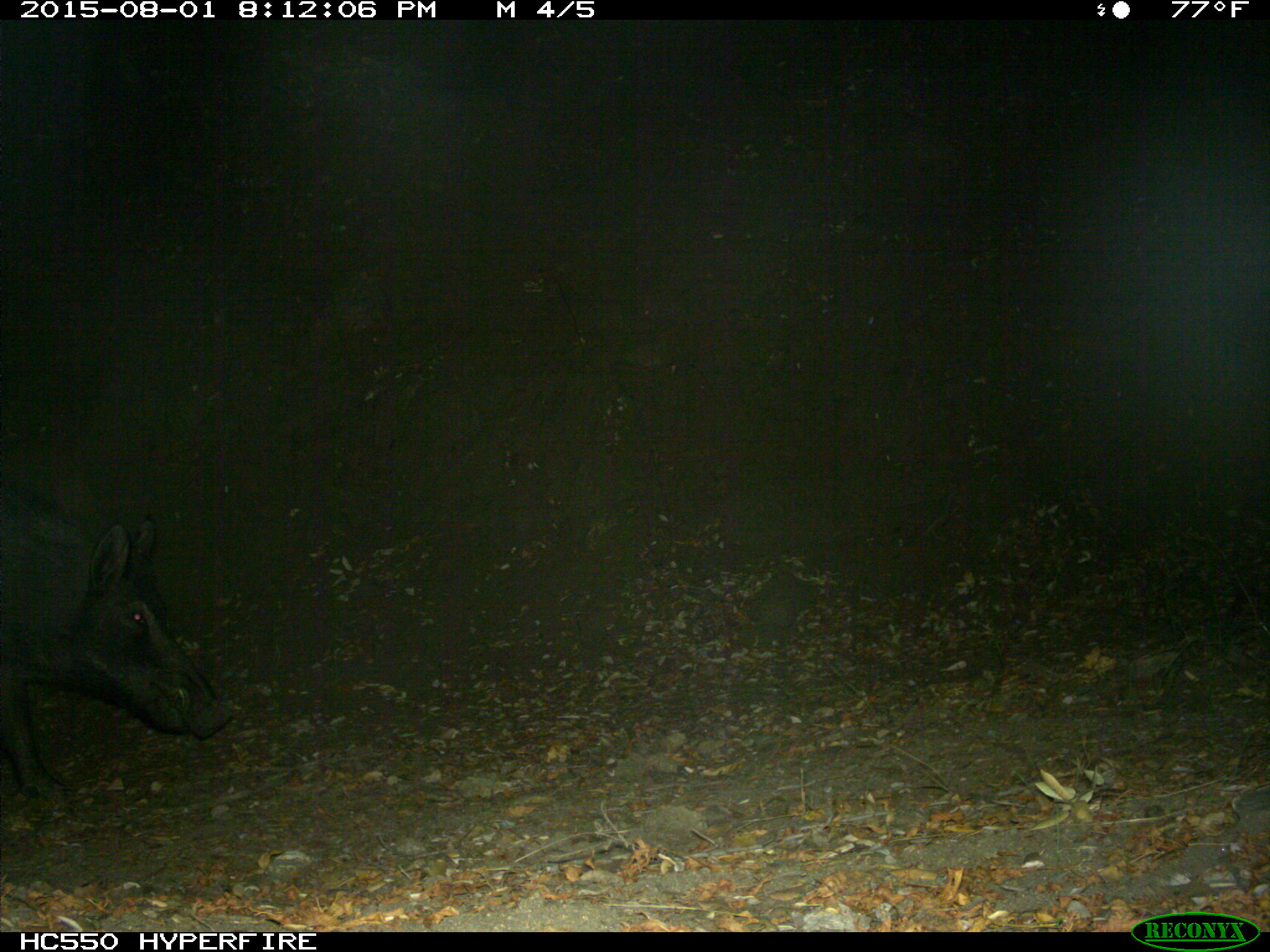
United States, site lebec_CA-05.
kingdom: Animalia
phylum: Chordata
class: Mammalia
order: Artiodactyla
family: Suidae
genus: Sus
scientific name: Sus scrofa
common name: wild boar